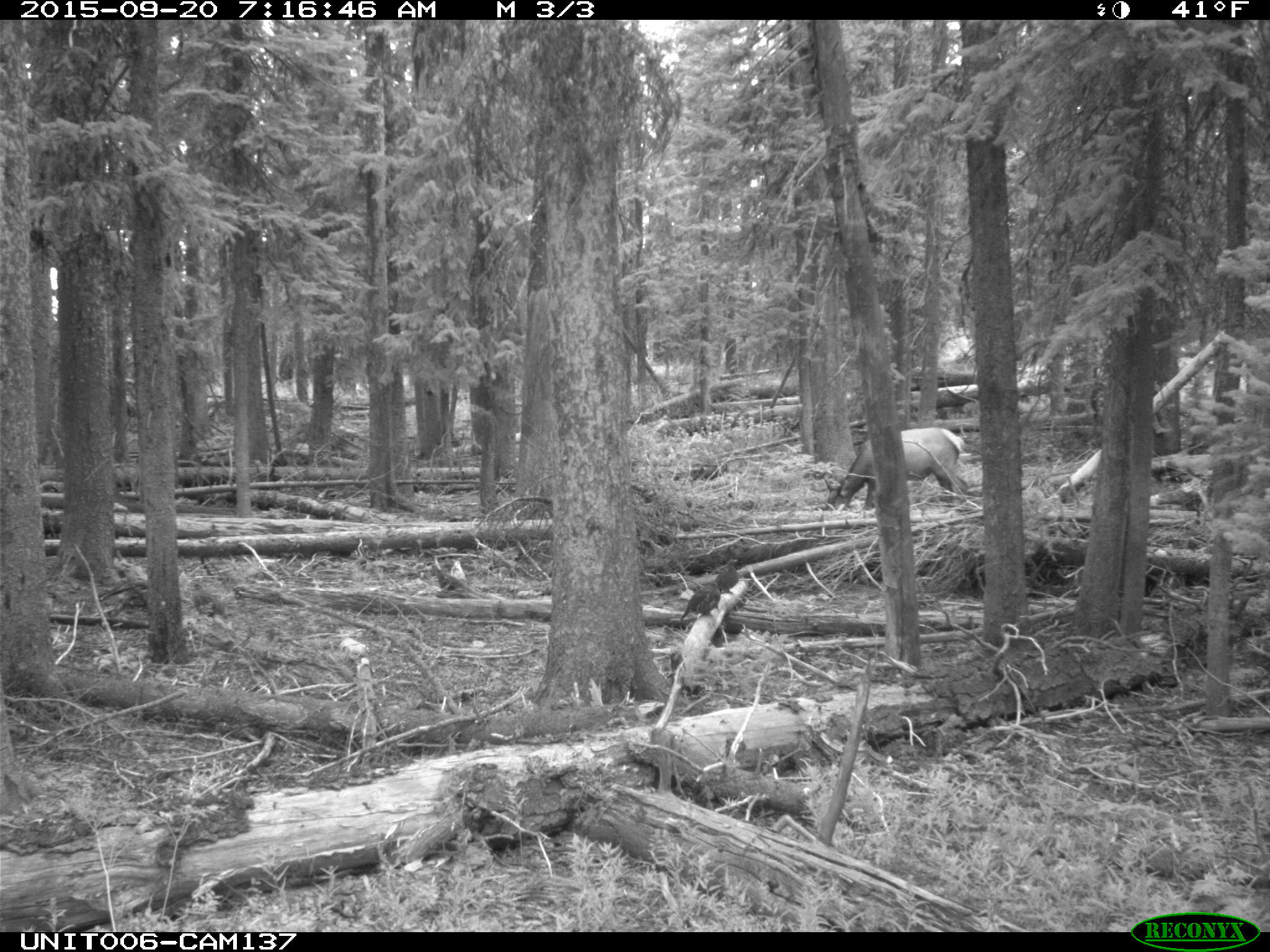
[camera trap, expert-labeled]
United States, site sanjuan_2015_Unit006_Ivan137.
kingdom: Animalia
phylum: Chordata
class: Aves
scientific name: Aves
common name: birds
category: unidentified bird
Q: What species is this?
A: Unidentified bird (birds) (Aves).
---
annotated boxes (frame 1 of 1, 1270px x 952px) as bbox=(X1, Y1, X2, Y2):
animal: bbox=(824, 425, 966, 510)